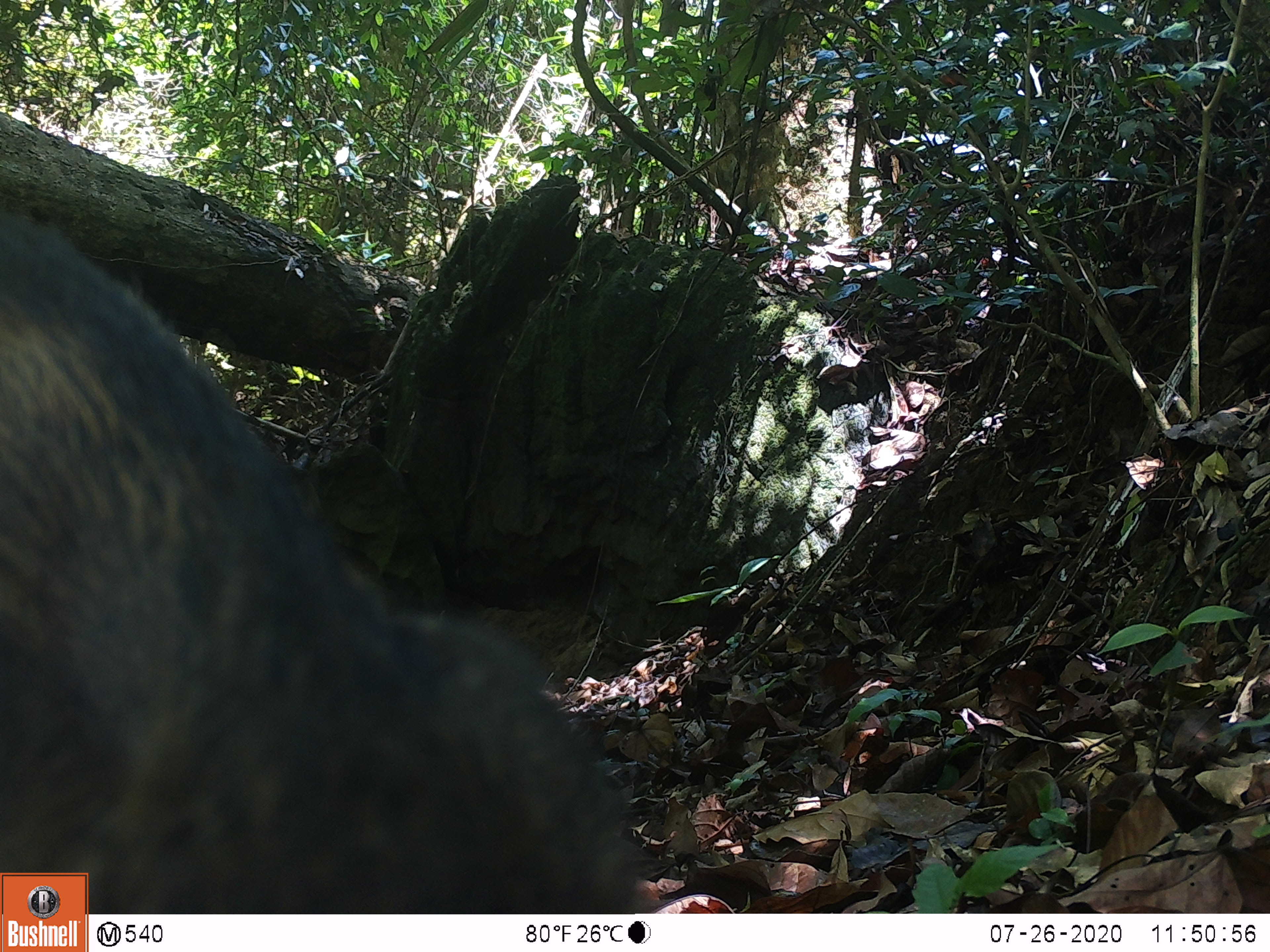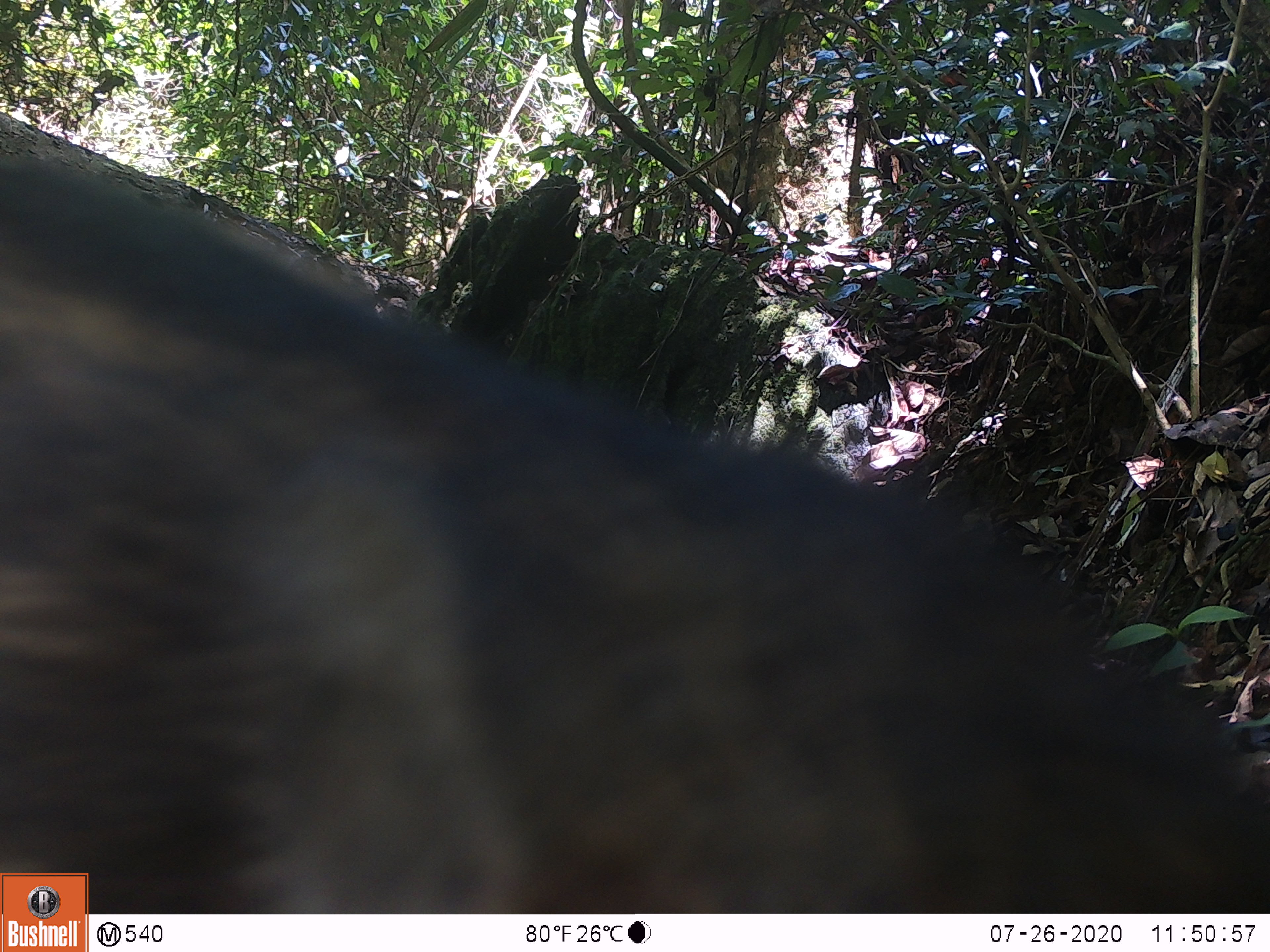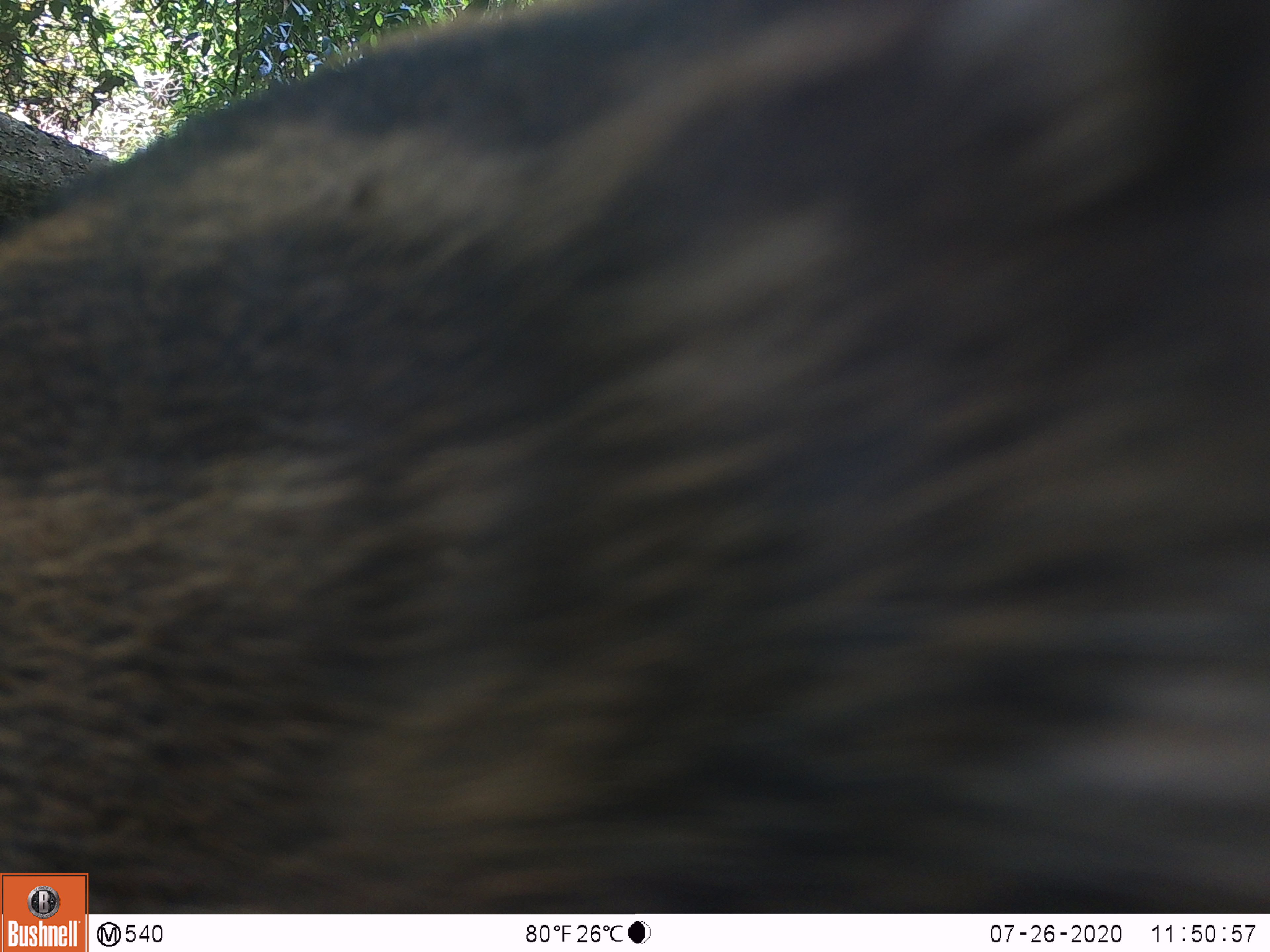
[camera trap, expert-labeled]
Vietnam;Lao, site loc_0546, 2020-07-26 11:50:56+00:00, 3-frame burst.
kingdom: Animalia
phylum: Chordata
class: Mammalia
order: Artiodactyla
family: Suidae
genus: Sus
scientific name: Sus scrofa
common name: eurasian wild pig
Eurasian wild pig (Sus scrofa). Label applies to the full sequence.